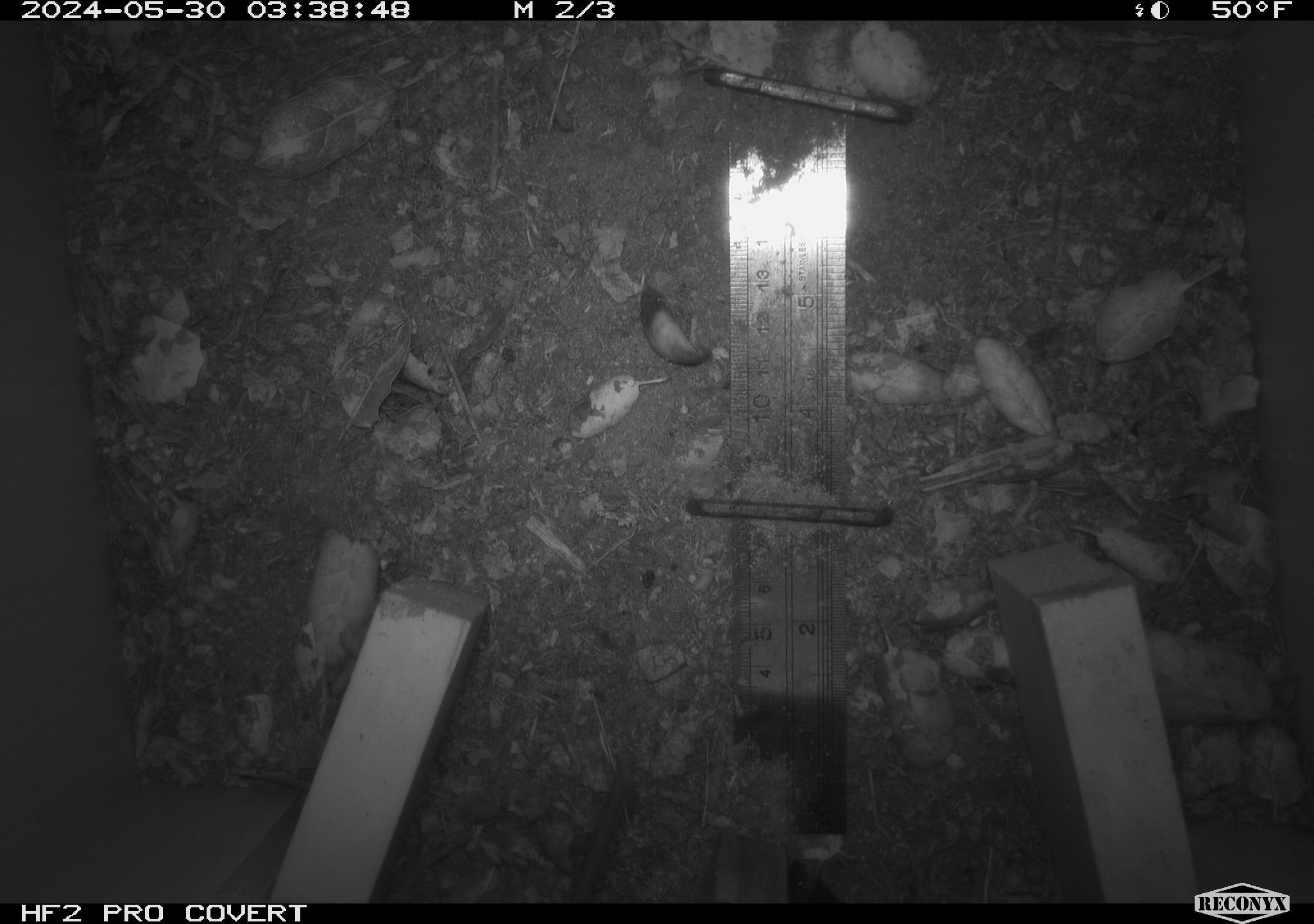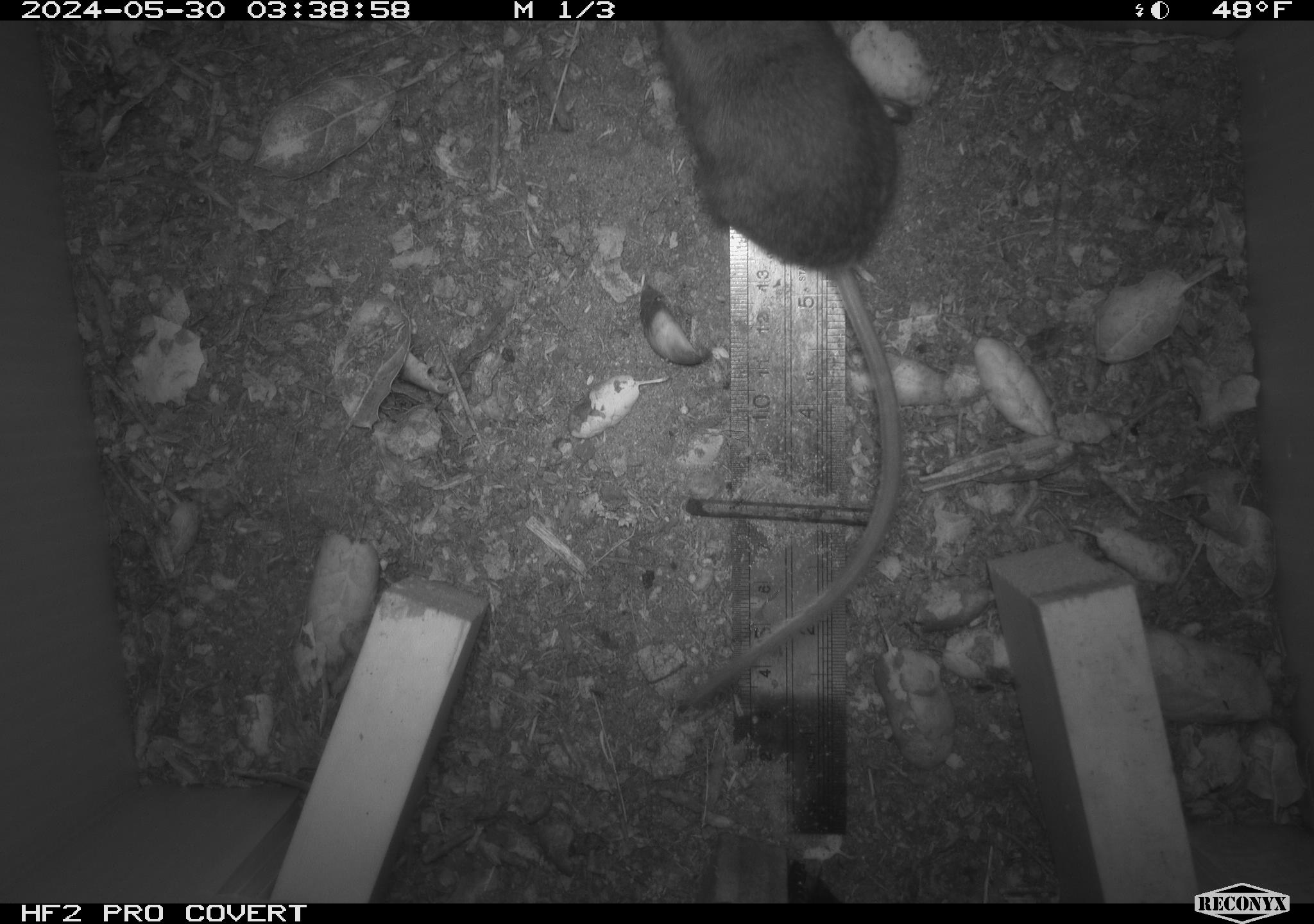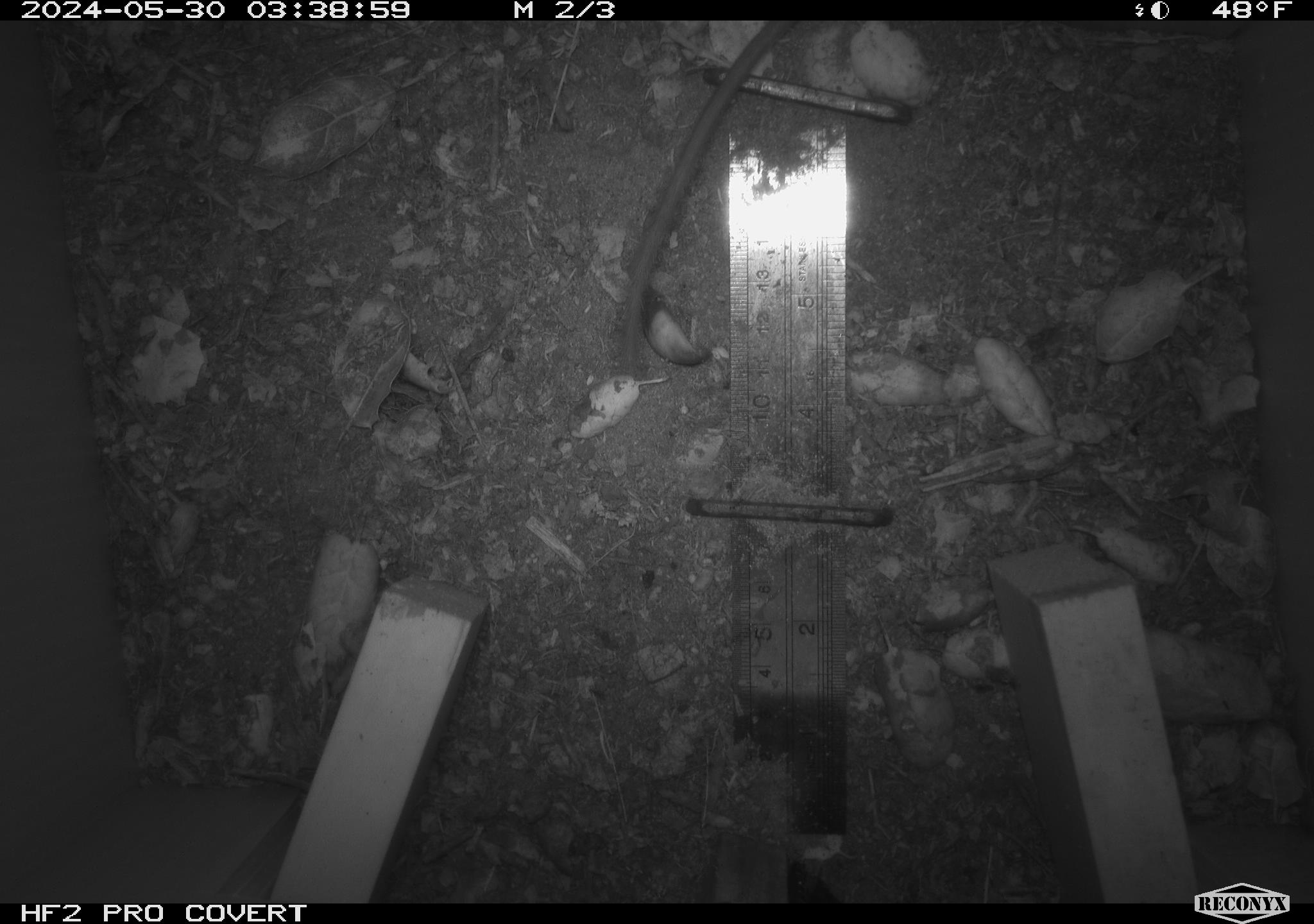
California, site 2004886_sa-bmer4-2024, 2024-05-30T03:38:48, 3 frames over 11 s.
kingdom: Animalia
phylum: Chordata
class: Mammalia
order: Rodentia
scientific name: Rodentia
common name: mouse species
Mouse species (Rodentia).